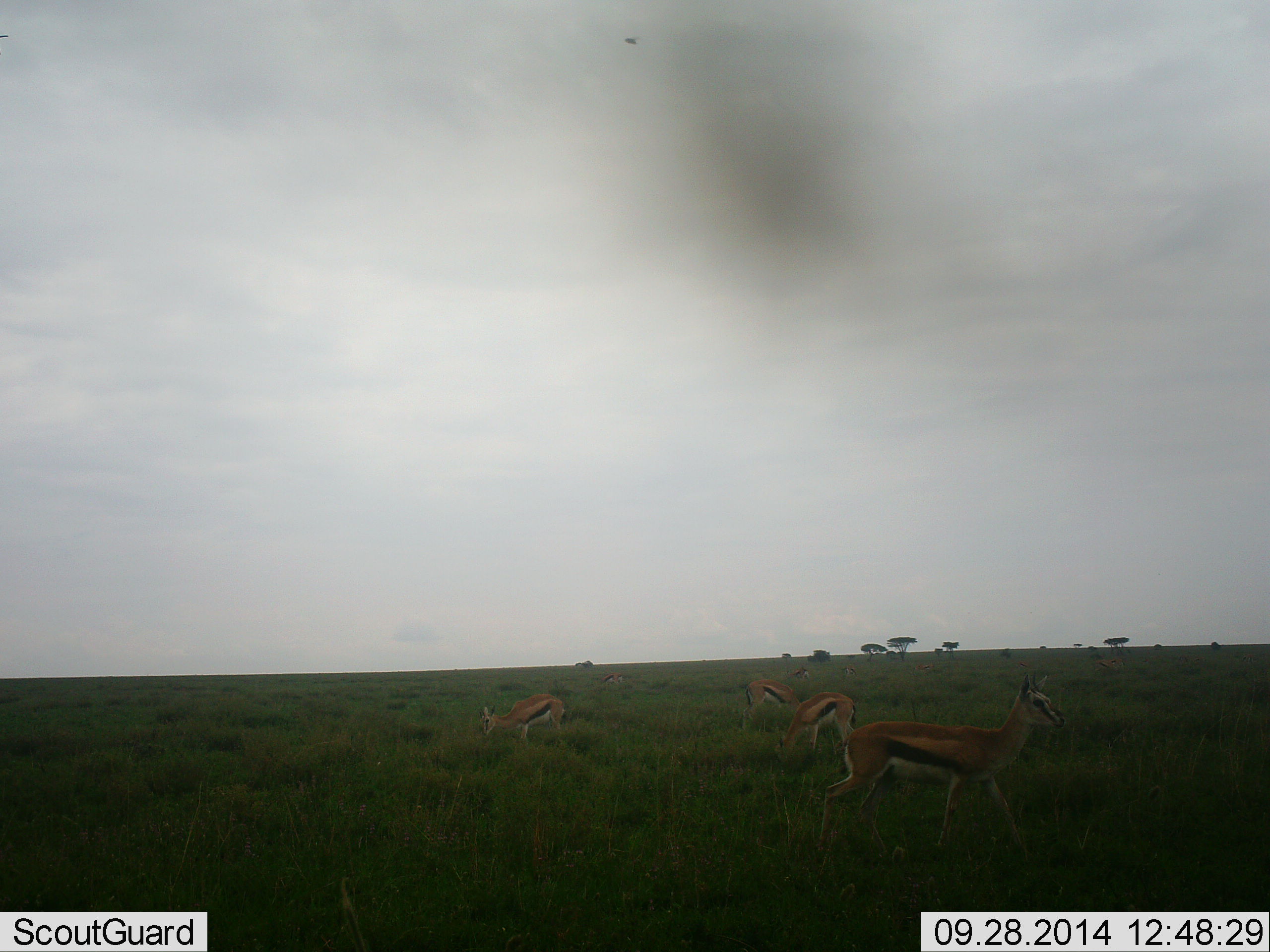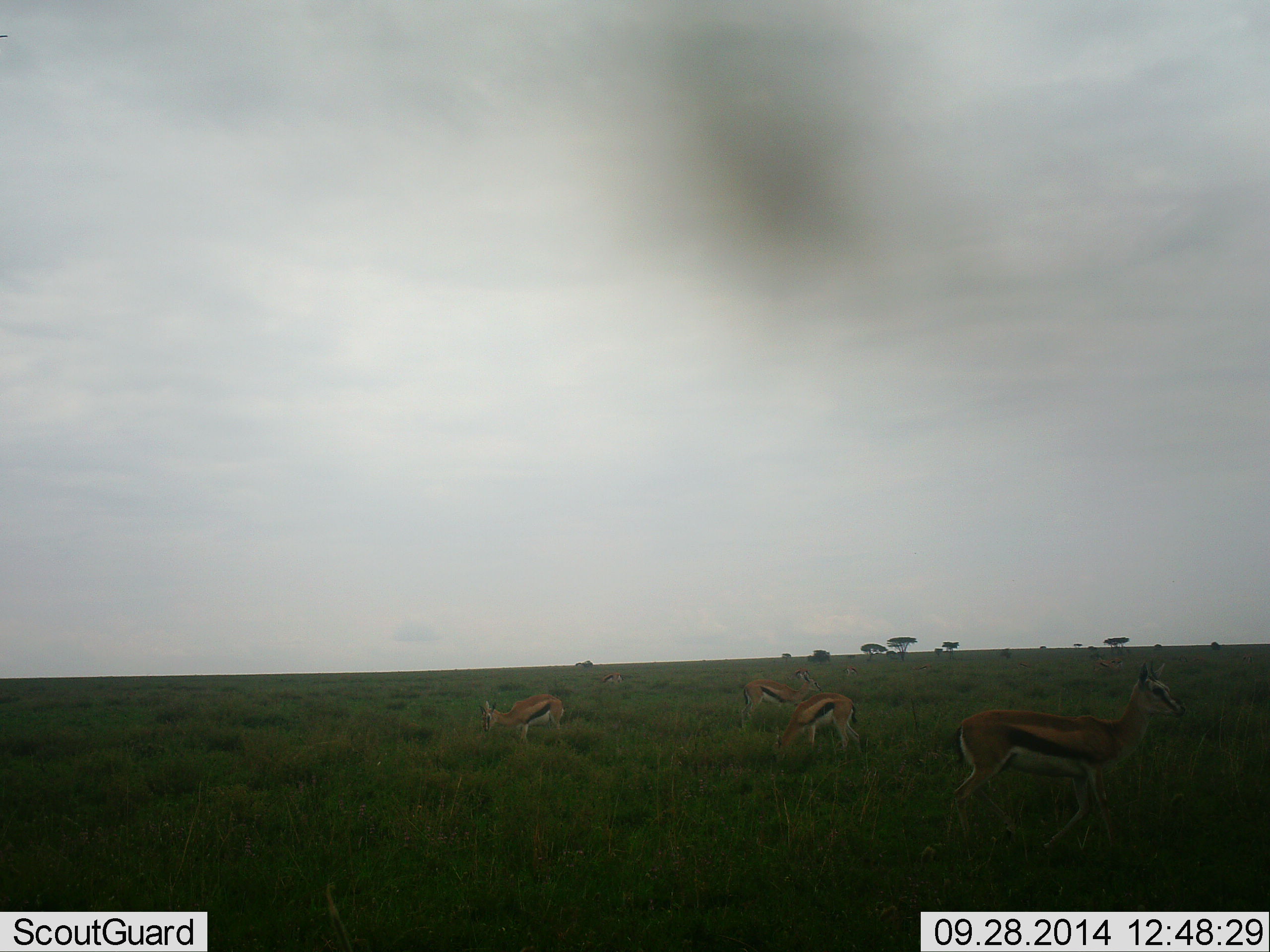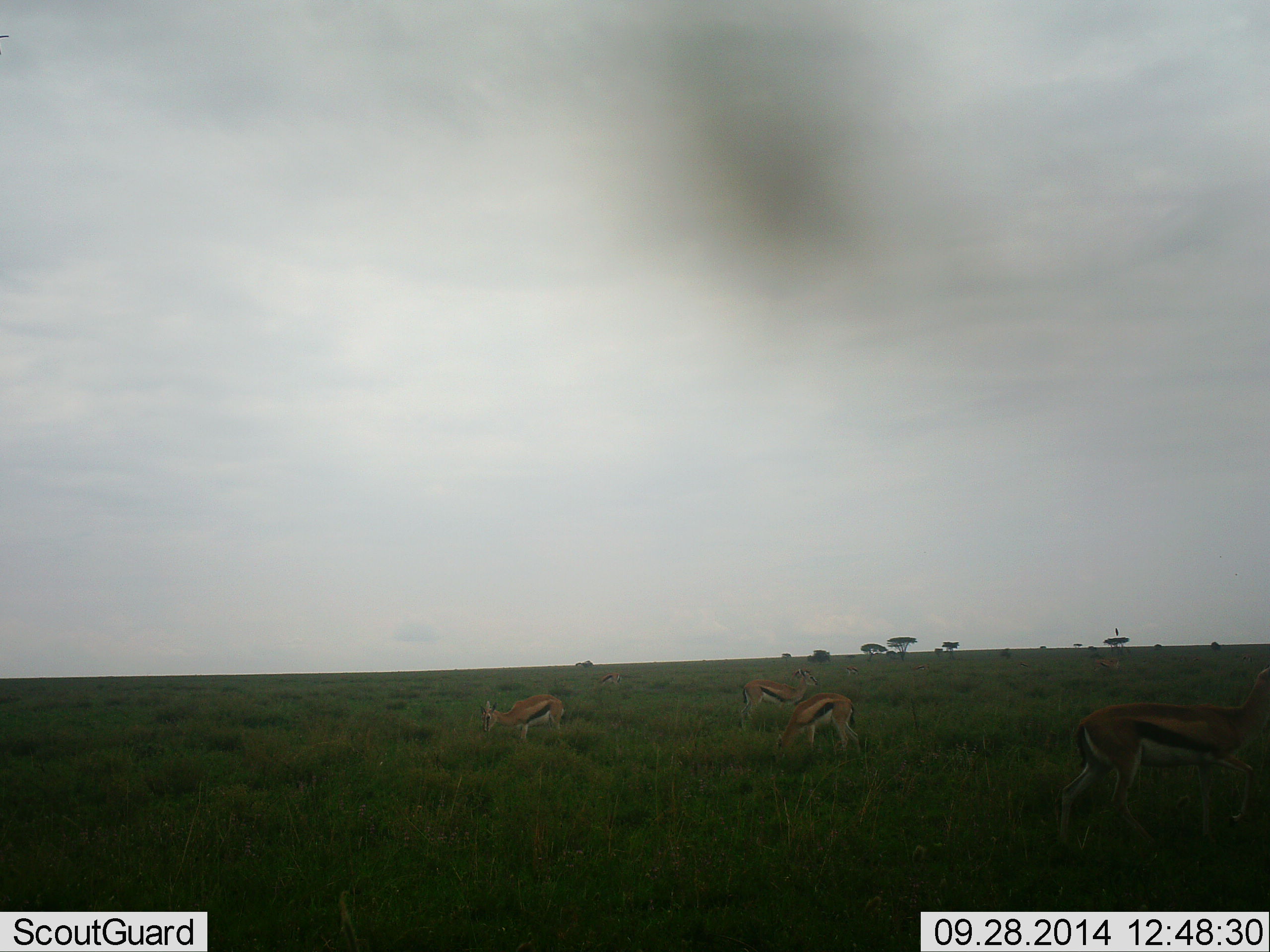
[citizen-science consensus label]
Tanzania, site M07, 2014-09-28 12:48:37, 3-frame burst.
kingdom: Animalia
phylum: Chordata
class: Mammalia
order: Artiodactyla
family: Bovidae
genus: Eudorcas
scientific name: Eudorcas thomsonii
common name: thomson's gazelle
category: gazellethomsons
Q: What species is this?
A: Gazellethomsons (thomson's gazelle) (Eudorcas thomsonii).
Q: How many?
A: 6.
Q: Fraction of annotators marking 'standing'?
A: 50%.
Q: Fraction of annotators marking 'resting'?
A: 0%.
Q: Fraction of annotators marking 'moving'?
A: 90%.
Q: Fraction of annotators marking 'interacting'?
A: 0%.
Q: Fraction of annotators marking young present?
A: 0%.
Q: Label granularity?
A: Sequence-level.